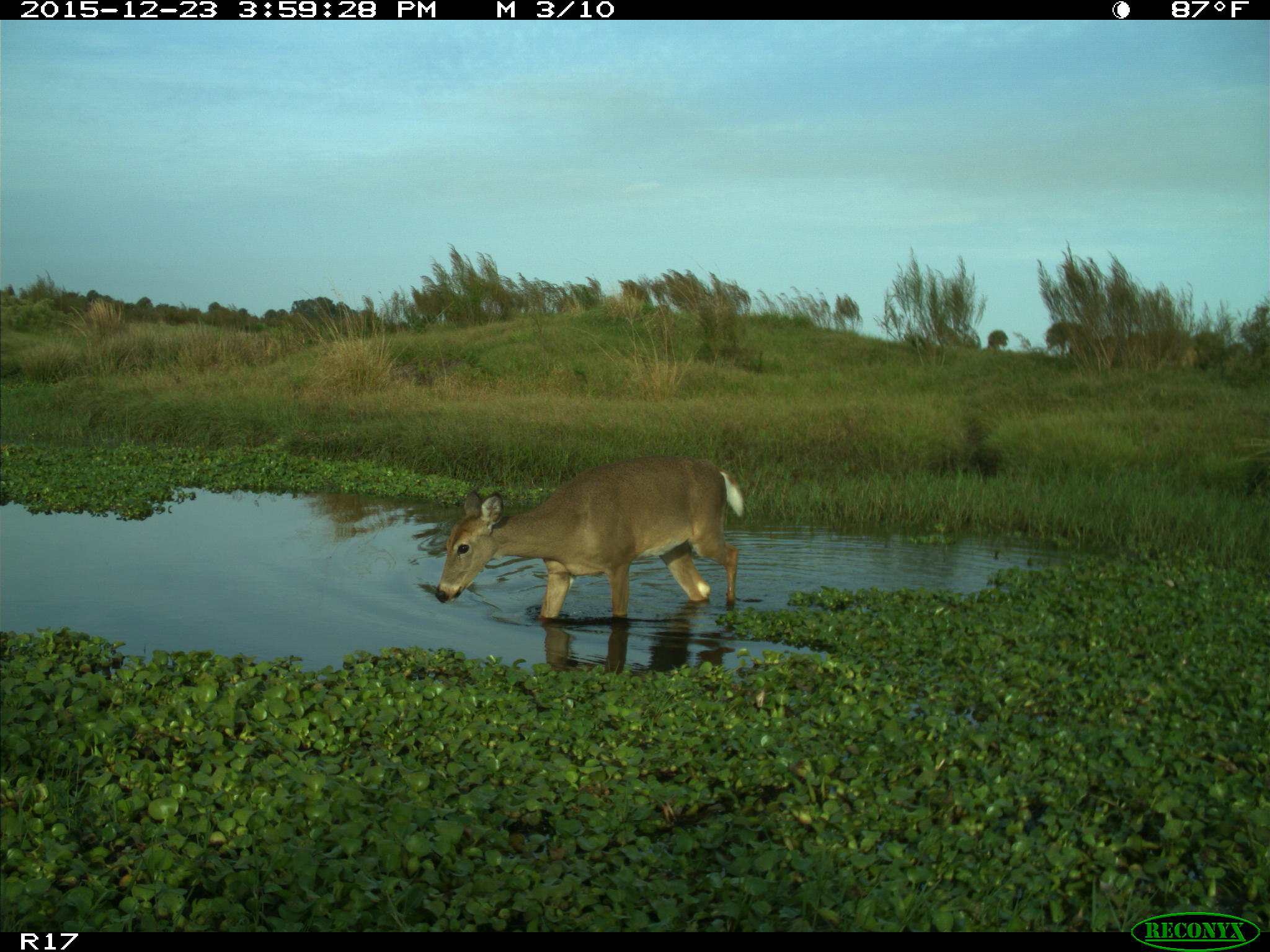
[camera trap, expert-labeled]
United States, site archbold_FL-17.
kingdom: Animalia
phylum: Chordata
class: Mammalia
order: Artiodactyla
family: Cervidae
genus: Odocoileus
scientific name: Odocoileus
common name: deer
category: unidentified deer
Unidentified deer (deer) (Odocoileus).